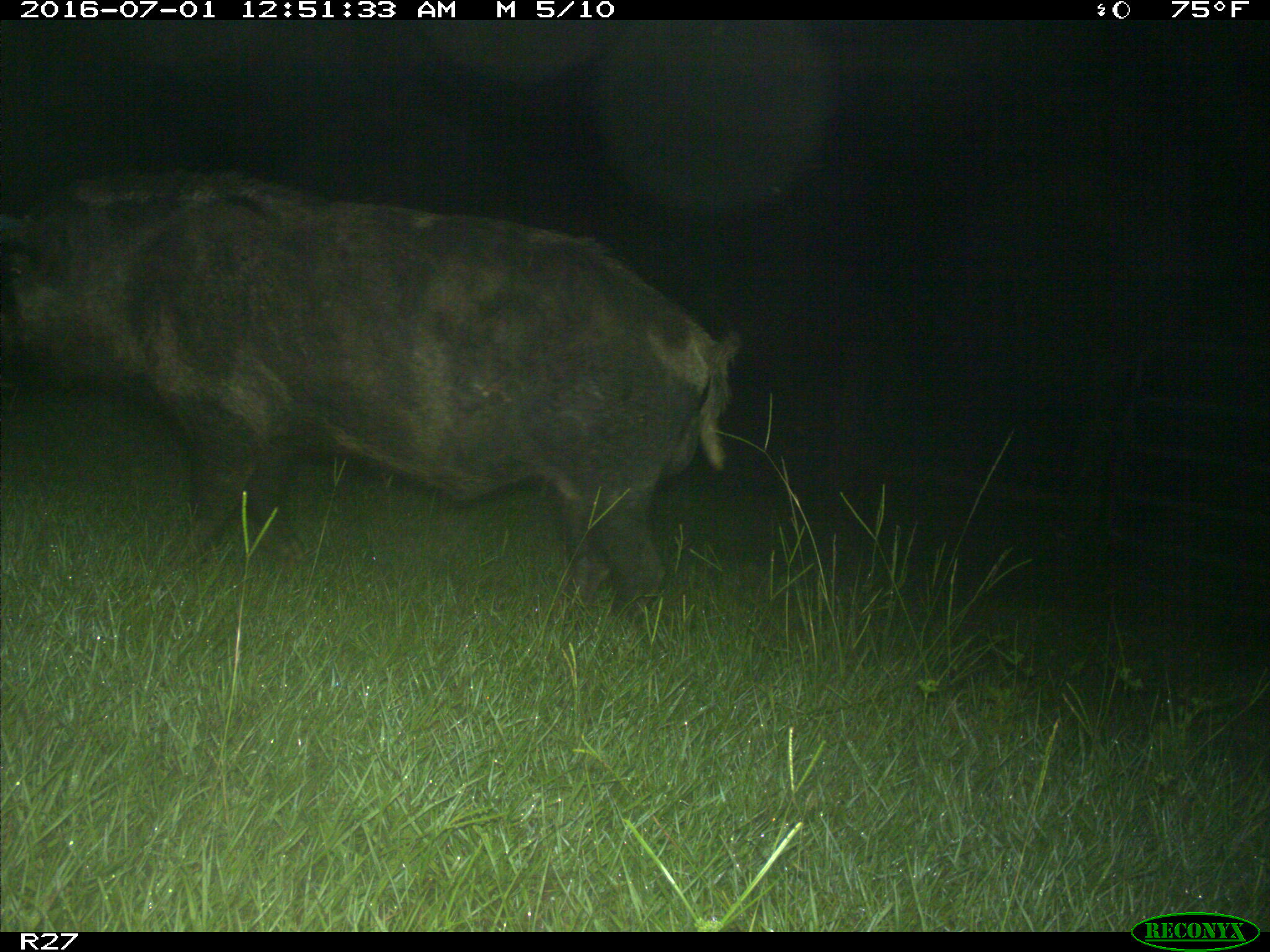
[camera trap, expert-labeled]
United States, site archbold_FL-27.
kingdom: Animalia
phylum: Chordata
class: Mammalia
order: Artiodactyla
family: Suidae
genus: Sus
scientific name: Sus scrofa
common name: wild boar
Sus scrofa (wild boar).